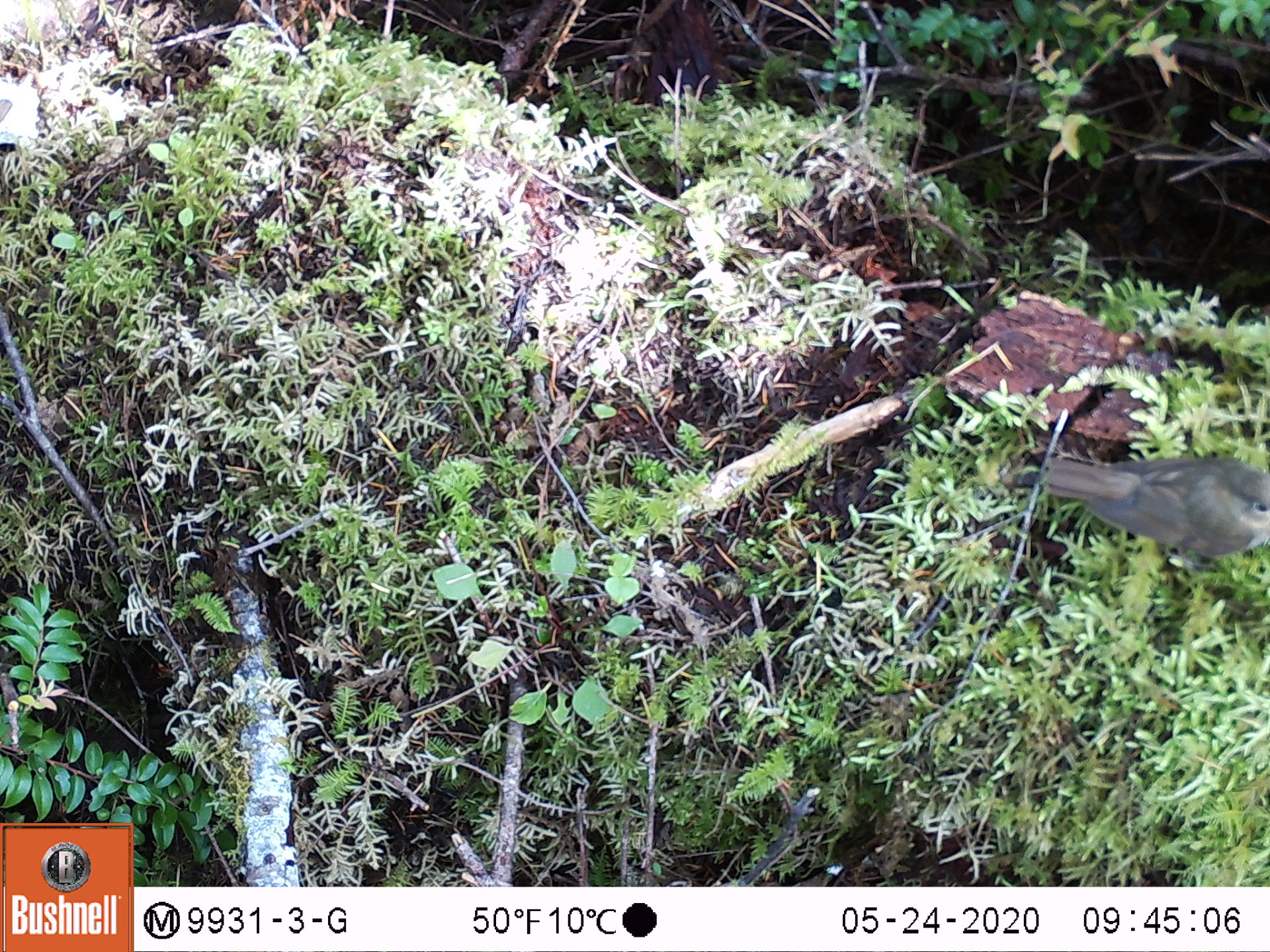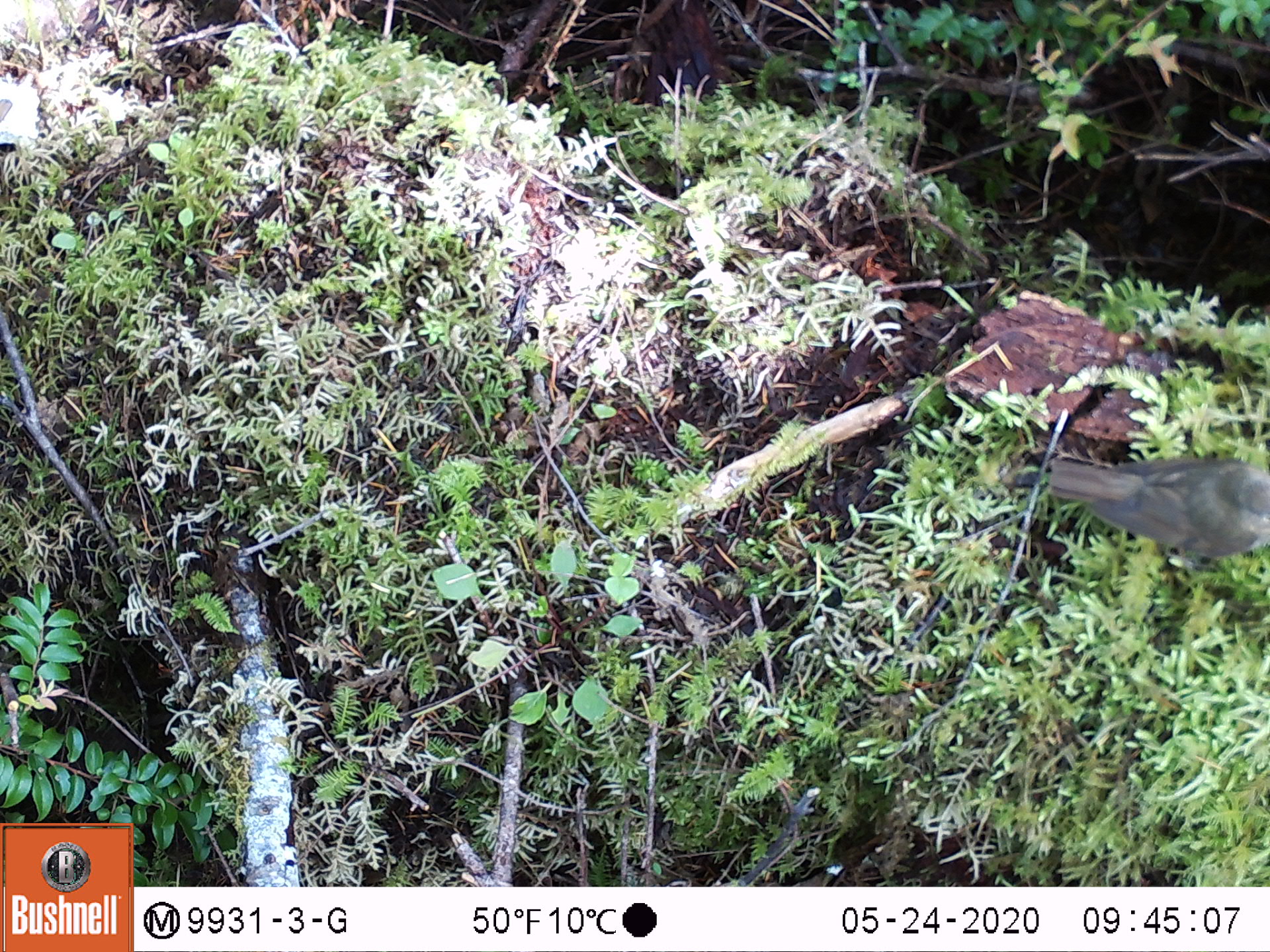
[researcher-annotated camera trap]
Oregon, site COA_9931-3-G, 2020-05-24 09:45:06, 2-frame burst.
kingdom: Animalia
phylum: Chordata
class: Aves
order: Passeriformes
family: Turdidae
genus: Catharus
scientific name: Catharus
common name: brown thrushes and nightingale-thrushes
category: catharus species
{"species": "catharus species (brown thrushes and nightingale-thrushes) (Catharus)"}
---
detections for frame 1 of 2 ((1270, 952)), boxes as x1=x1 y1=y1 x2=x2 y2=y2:
catharus species: x1=1019 y1=431 x2=1265 y2=580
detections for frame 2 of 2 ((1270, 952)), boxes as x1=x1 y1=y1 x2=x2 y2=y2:
catharus species: x1=1043 y1=435 x2=1265 y2=583